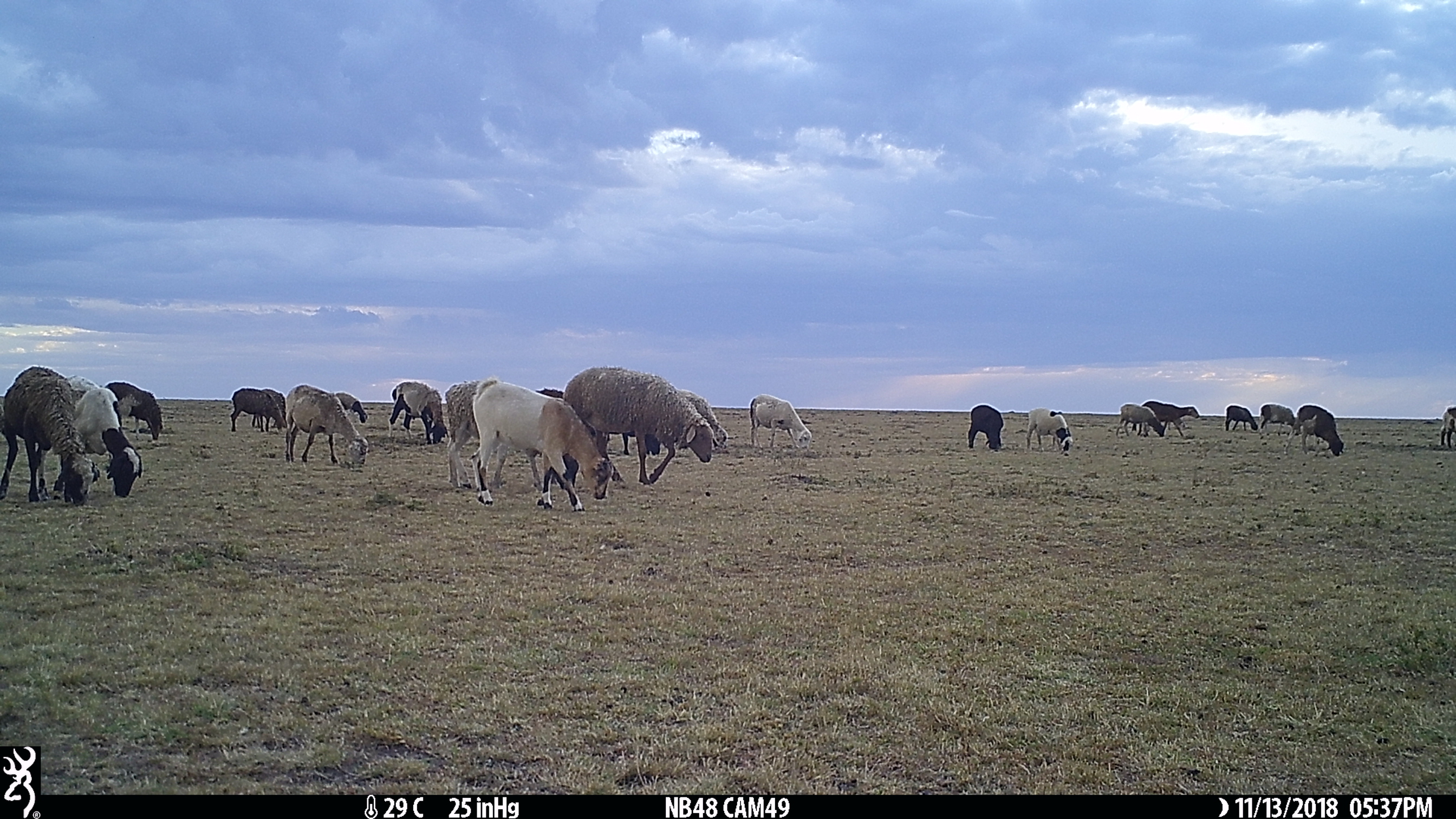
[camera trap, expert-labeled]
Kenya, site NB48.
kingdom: Animalia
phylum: Chordata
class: Mammalia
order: Artiodactyla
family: Bovidae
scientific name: Bovidae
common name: sheep or goat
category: shoat